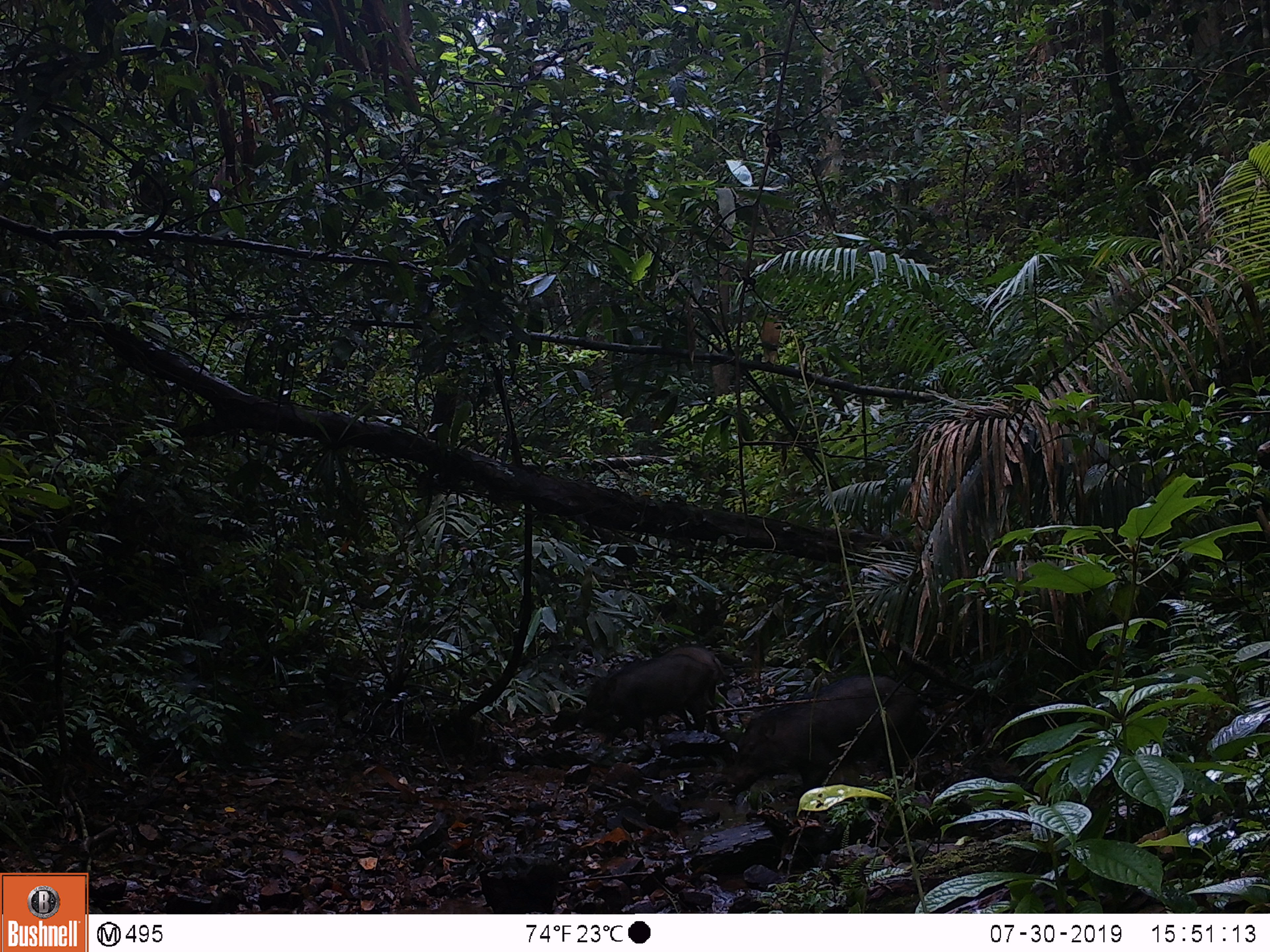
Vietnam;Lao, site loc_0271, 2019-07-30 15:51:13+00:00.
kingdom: Animalia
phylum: Chordata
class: Mammalia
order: Artiodactyla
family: Suidae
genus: Sus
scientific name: Sus scrofa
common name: eurasian wild pig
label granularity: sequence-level